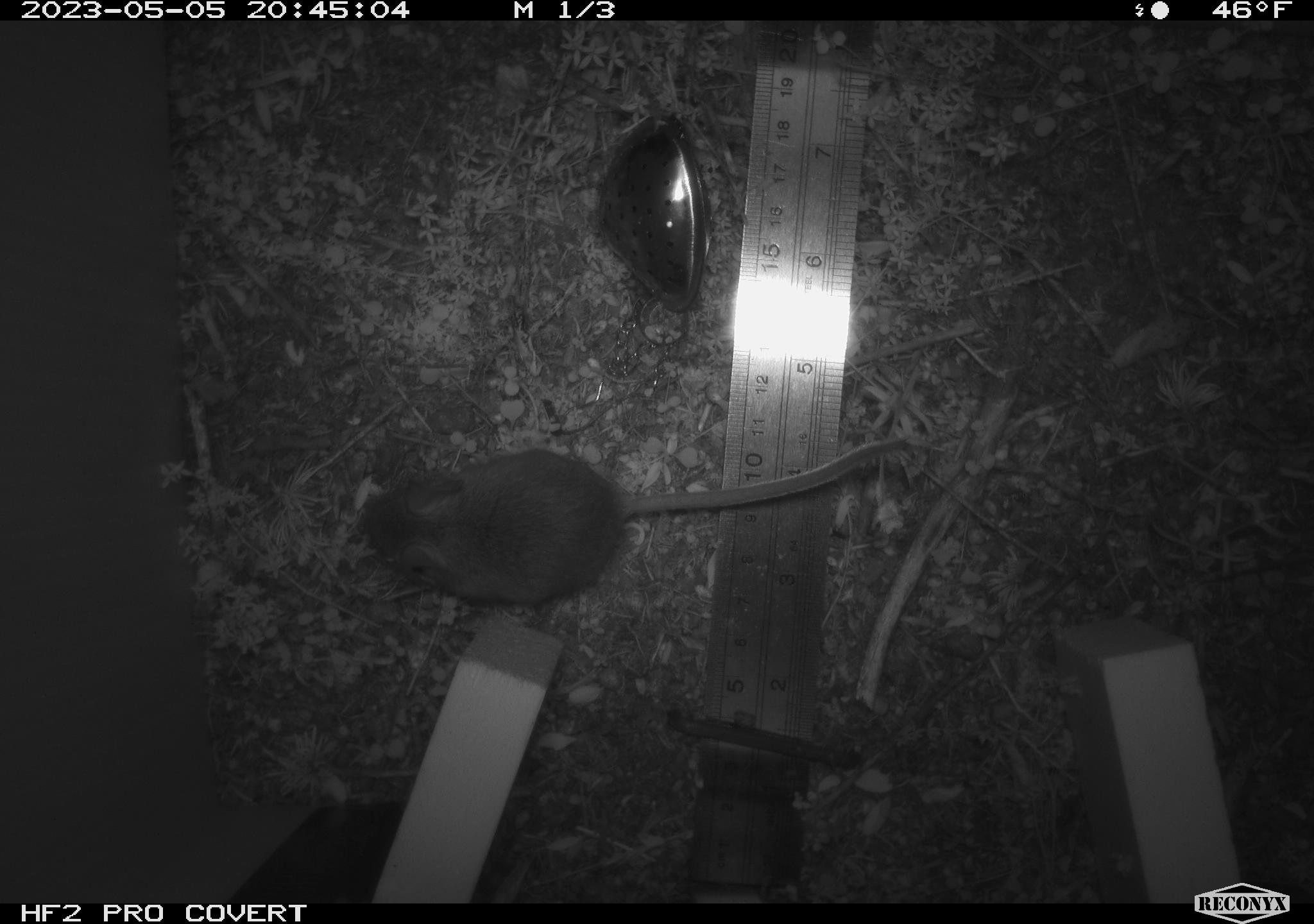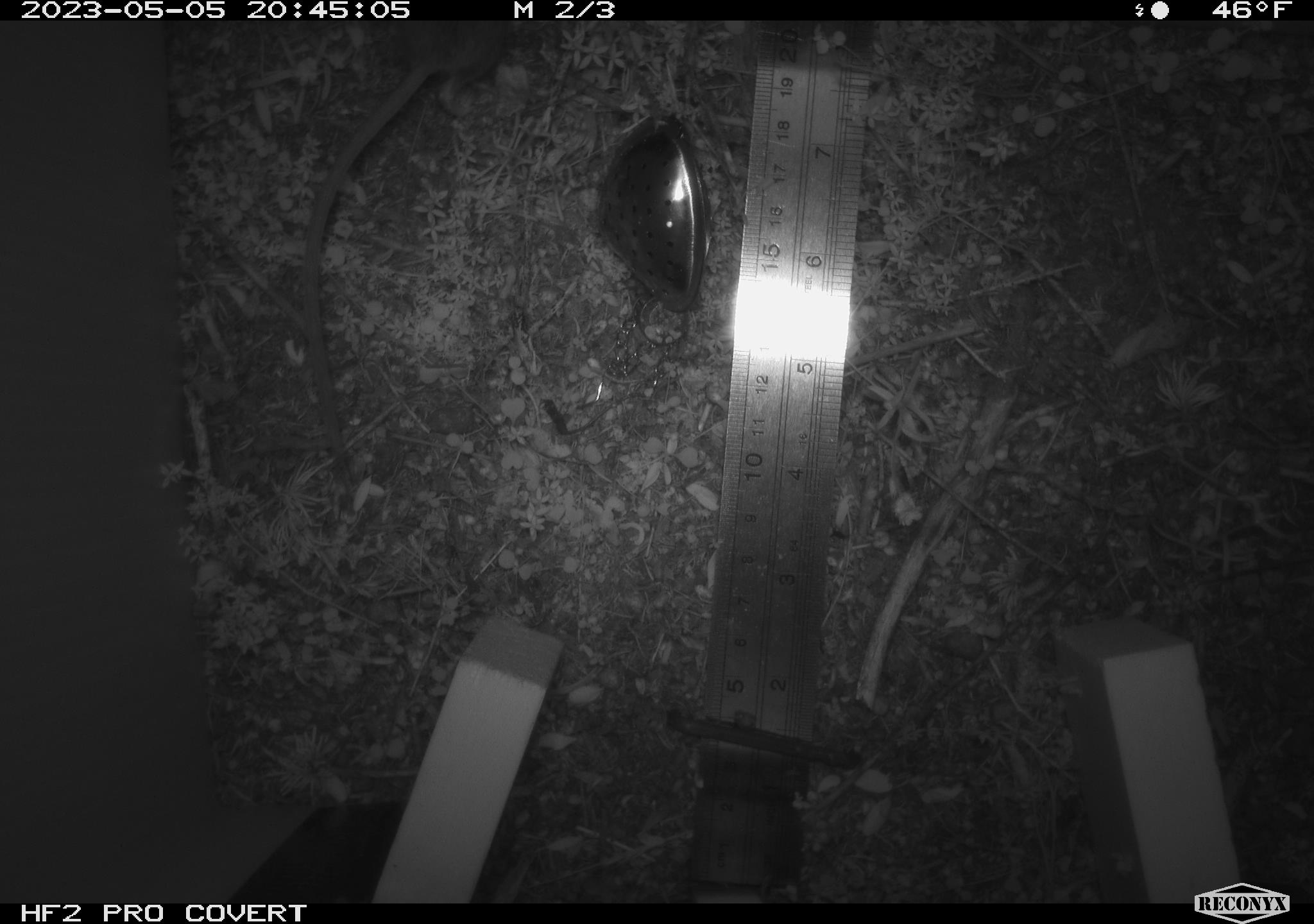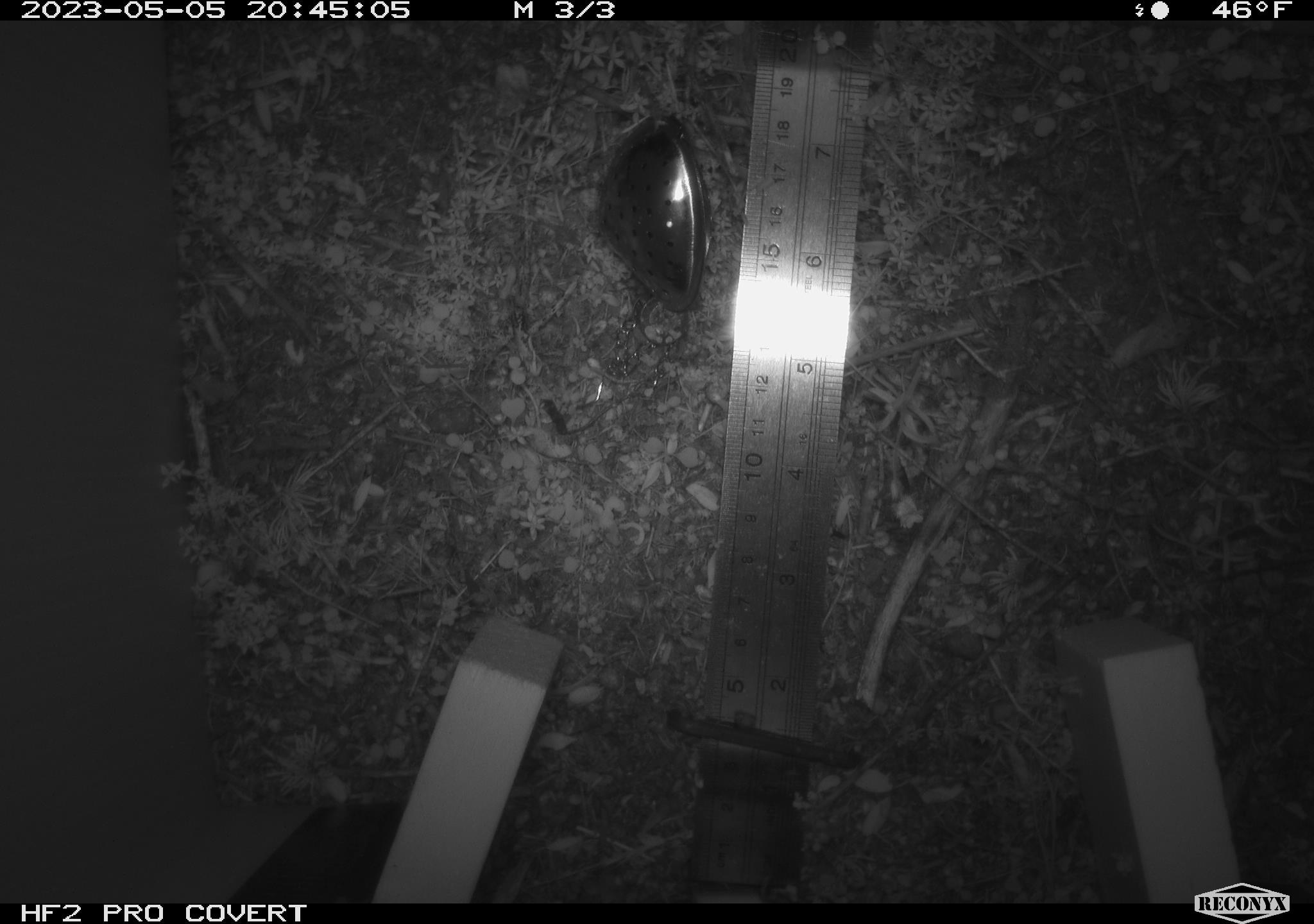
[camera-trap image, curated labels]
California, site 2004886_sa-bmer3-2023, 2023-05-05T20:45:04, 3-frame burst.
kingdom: Animalia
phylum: Chordata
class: Mammalia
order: Rodentia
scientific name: Rodentia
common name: mouse species